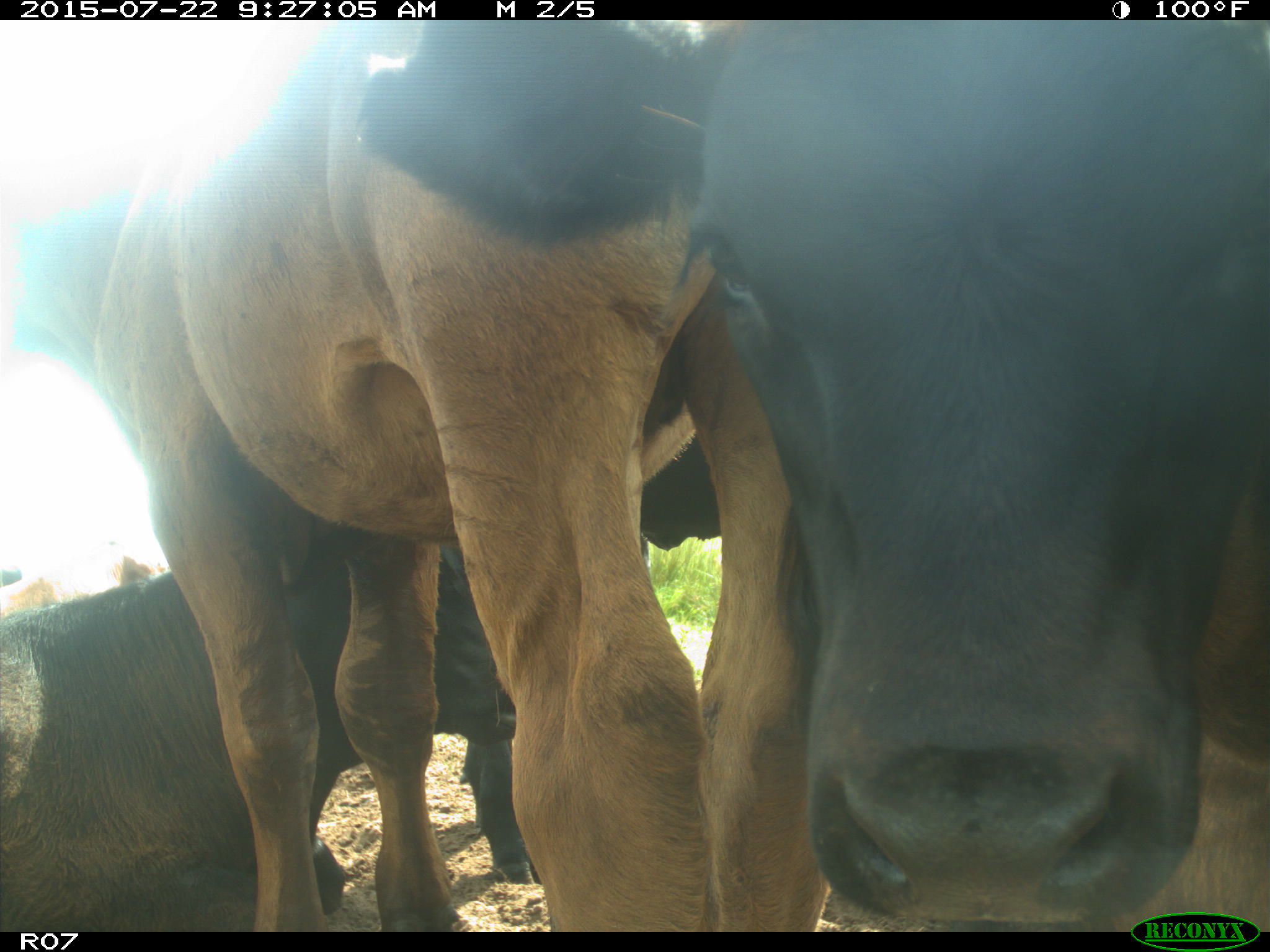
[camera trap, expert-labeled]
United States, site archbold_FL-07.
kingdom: Animalia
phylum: Chordata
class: Mammalia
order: Artiodactyla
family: Bovidae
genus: Bos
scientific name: Bos taurus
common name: domestic cow